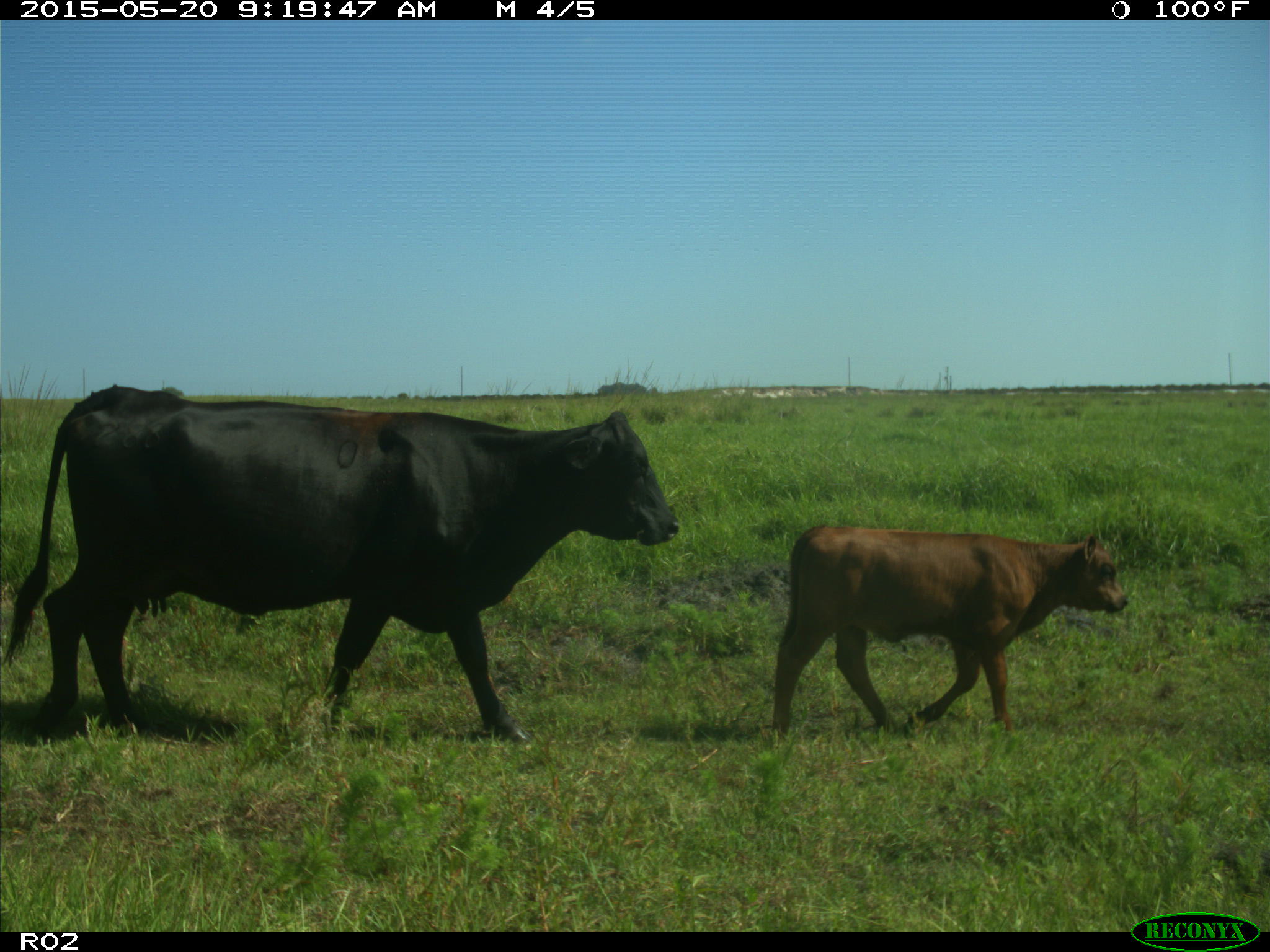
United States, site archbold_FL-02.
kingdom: Animalia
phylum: Chordata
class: Mammalia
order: Artiodactyla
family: Bovidae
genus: Bos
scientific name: Bos taurus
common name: domestic cow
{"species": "Bos taurus (domestic cow)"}